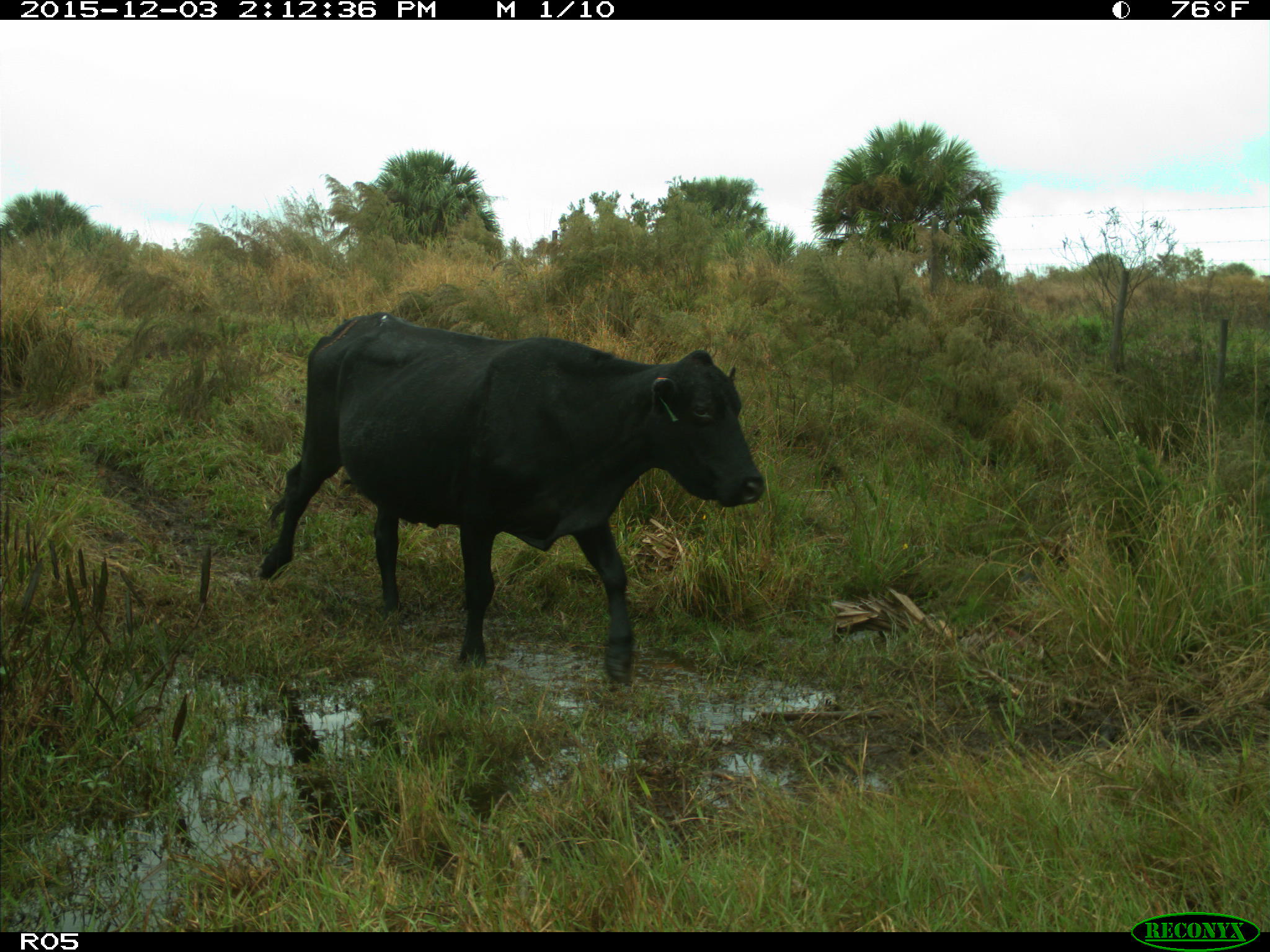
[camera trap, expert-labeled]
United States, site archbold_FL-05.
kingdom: Animalia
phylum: Chordata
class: Mammalia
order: Artiodactyla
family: Bovidae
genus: Bos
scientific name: Bos taurus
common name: domestic cow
Bos taurus (domestic cow).